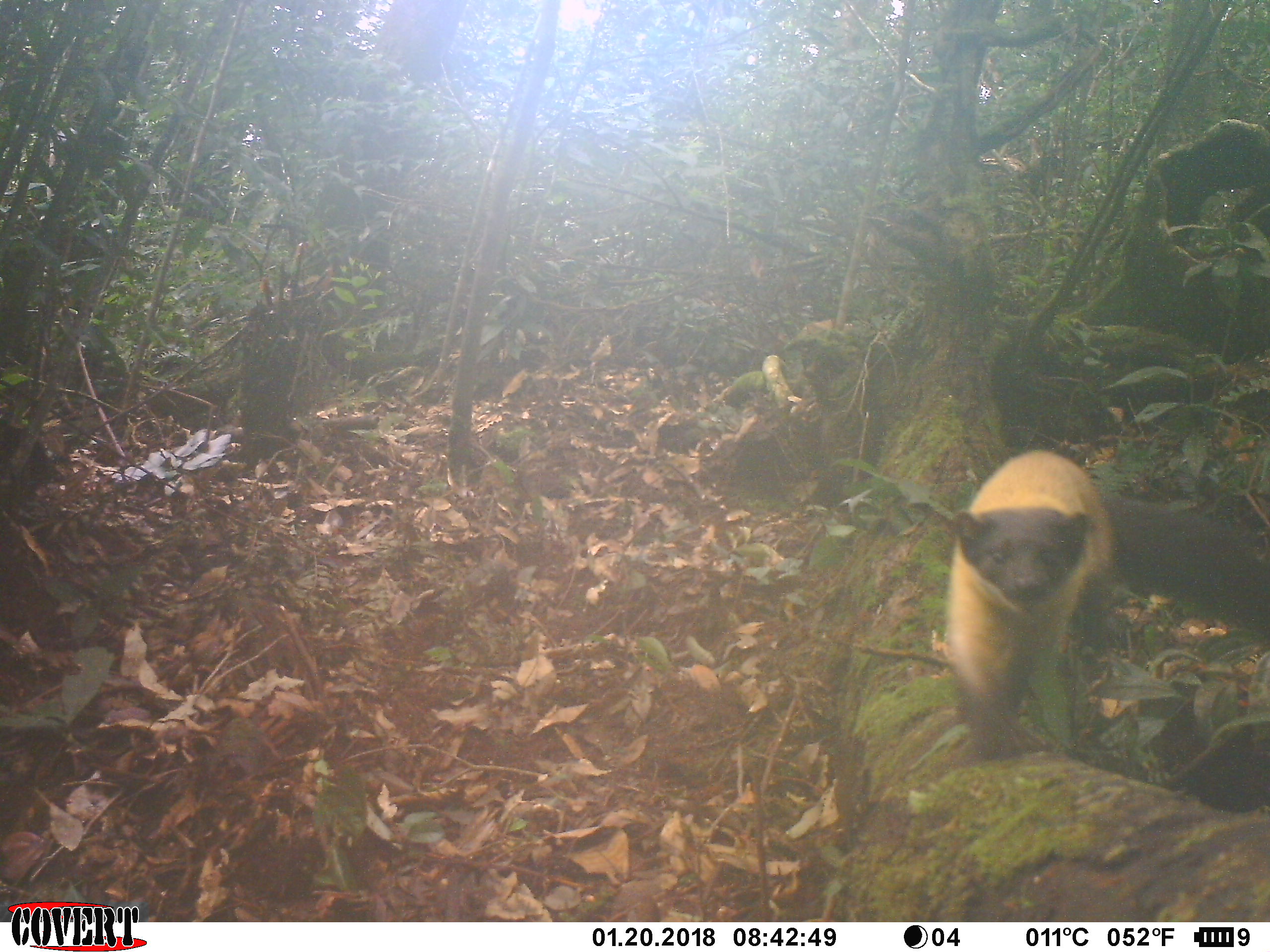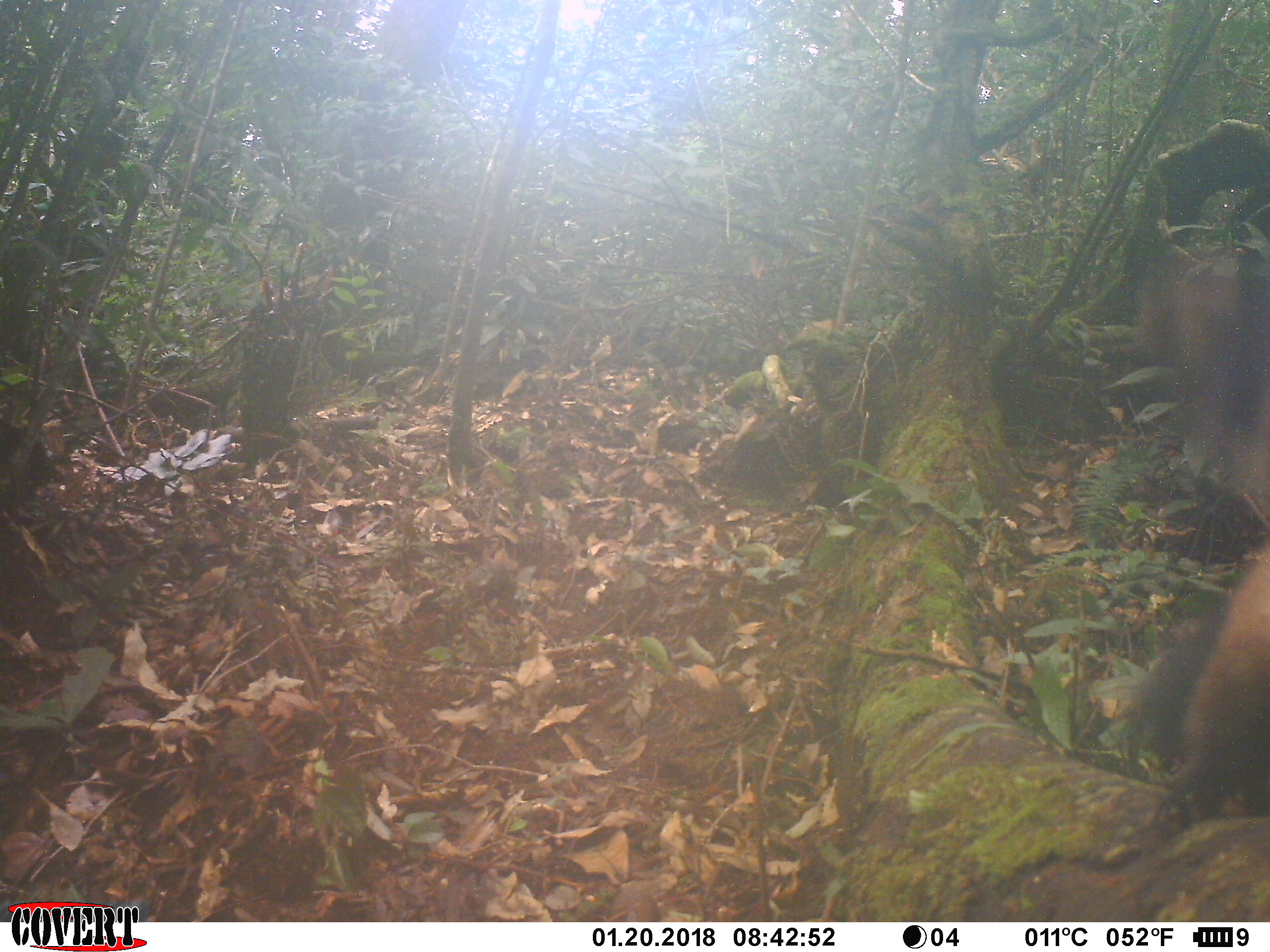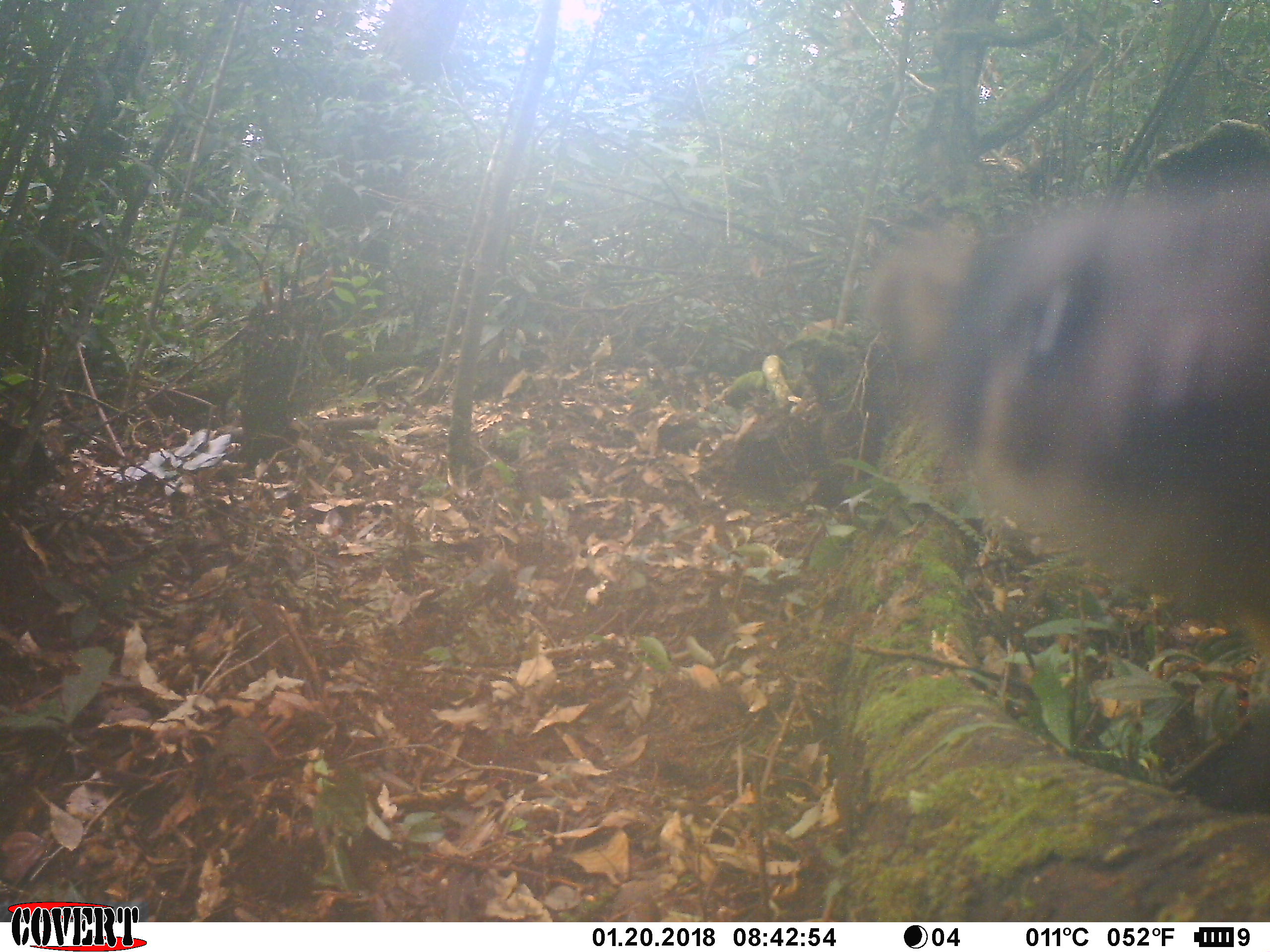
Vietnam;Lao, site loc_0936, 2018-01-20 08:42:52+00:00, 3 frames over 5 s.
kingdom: Animalia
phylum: Chordata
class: Mammalia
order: Carnivora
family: Mustelidae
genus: Martes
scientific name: Martes flavigula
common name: yellow-throated marten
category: yellow throated marten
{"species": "yellow throated marten (yellow-throated marten) (Martes flavigula)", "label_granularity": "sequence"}